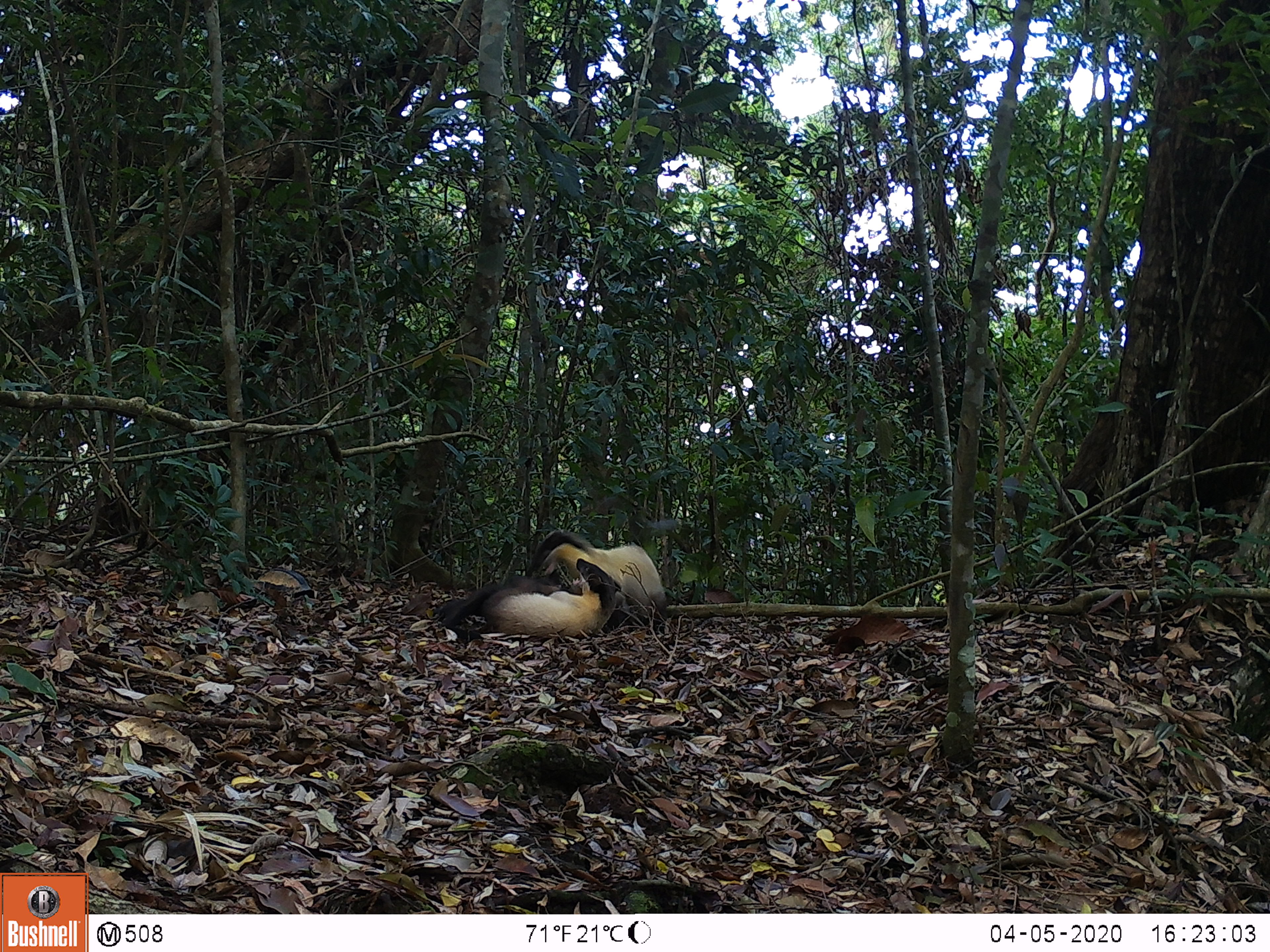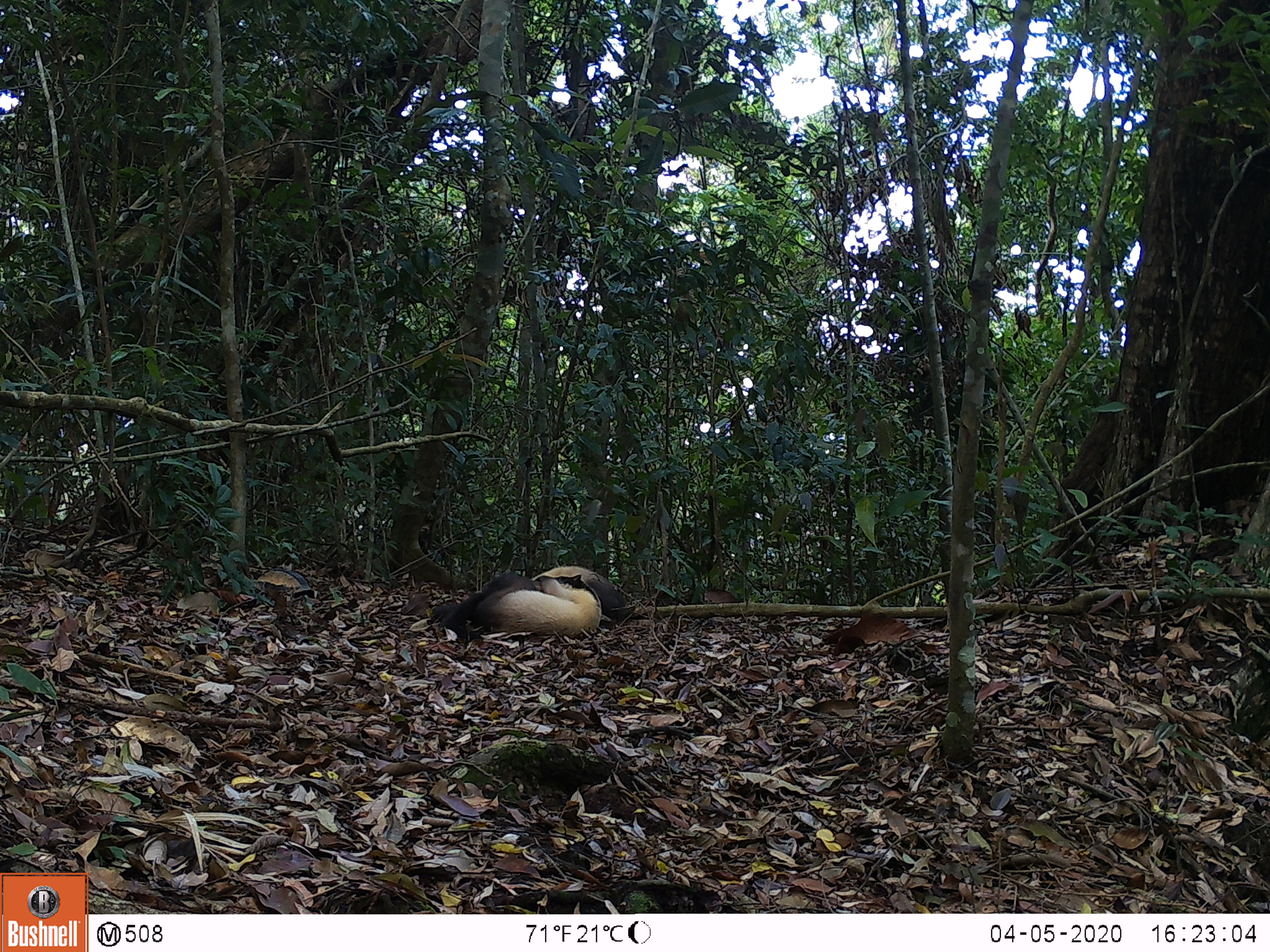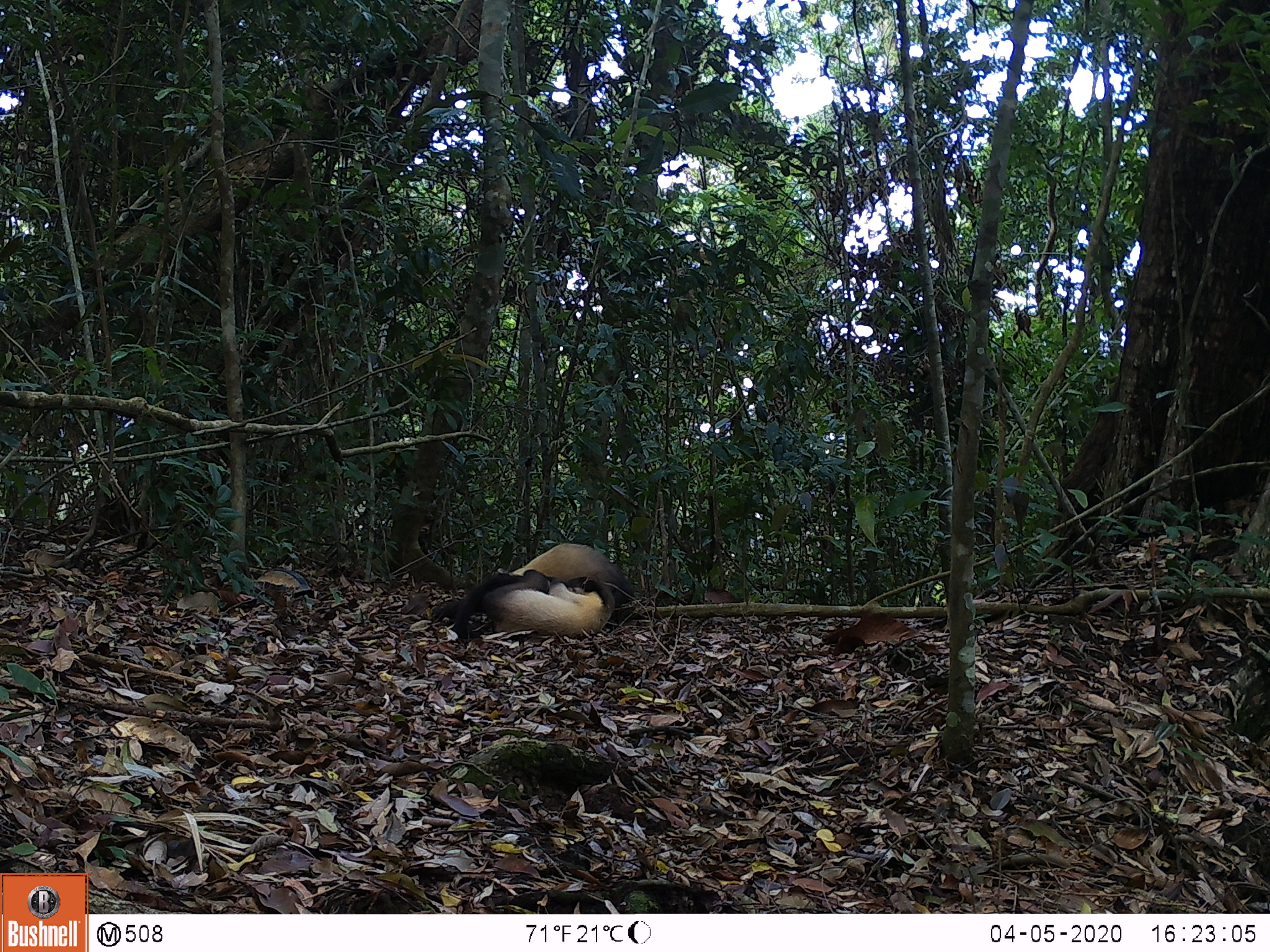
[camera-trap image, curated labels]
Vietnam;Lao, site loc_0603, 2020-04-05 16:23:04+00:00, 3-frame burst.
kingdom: Animalia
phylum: Chordata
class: Mammalia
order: Carnivora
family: Mustelidae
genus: Martes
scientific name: Martes flavigula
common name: yellow-throated marten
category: yellow throated marten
Yellow throated marten (yellow-throated marten) (Martes flavigula). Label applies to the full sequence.